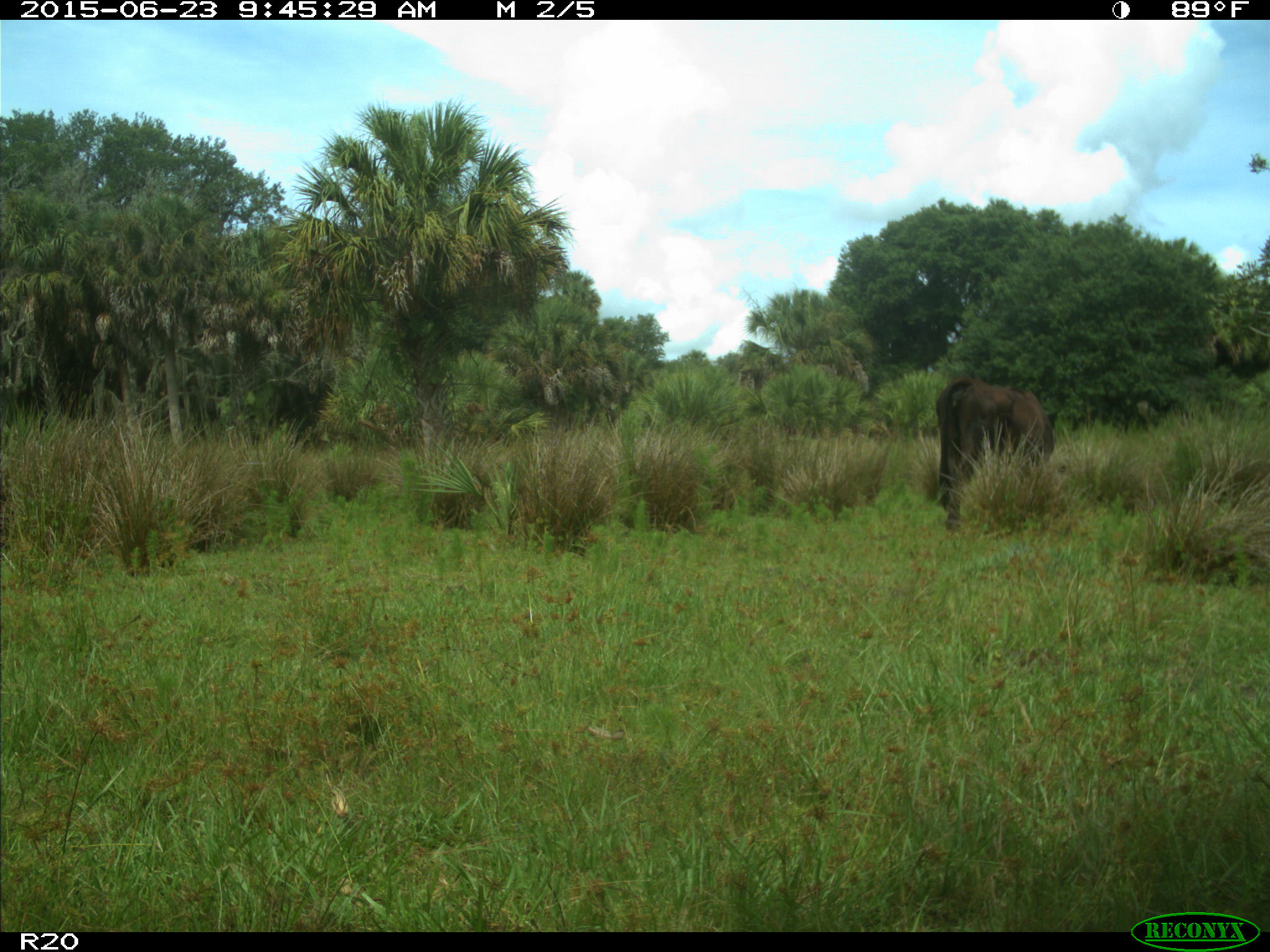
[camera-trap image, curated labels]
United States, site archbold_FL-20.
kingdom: Animalia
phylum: Chordata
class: Mammalia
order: Artiodactyla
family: Bovidae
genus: Bos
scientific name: Bos taurus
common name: domestic cow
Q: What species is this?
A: Bos taurus (domestic cow).